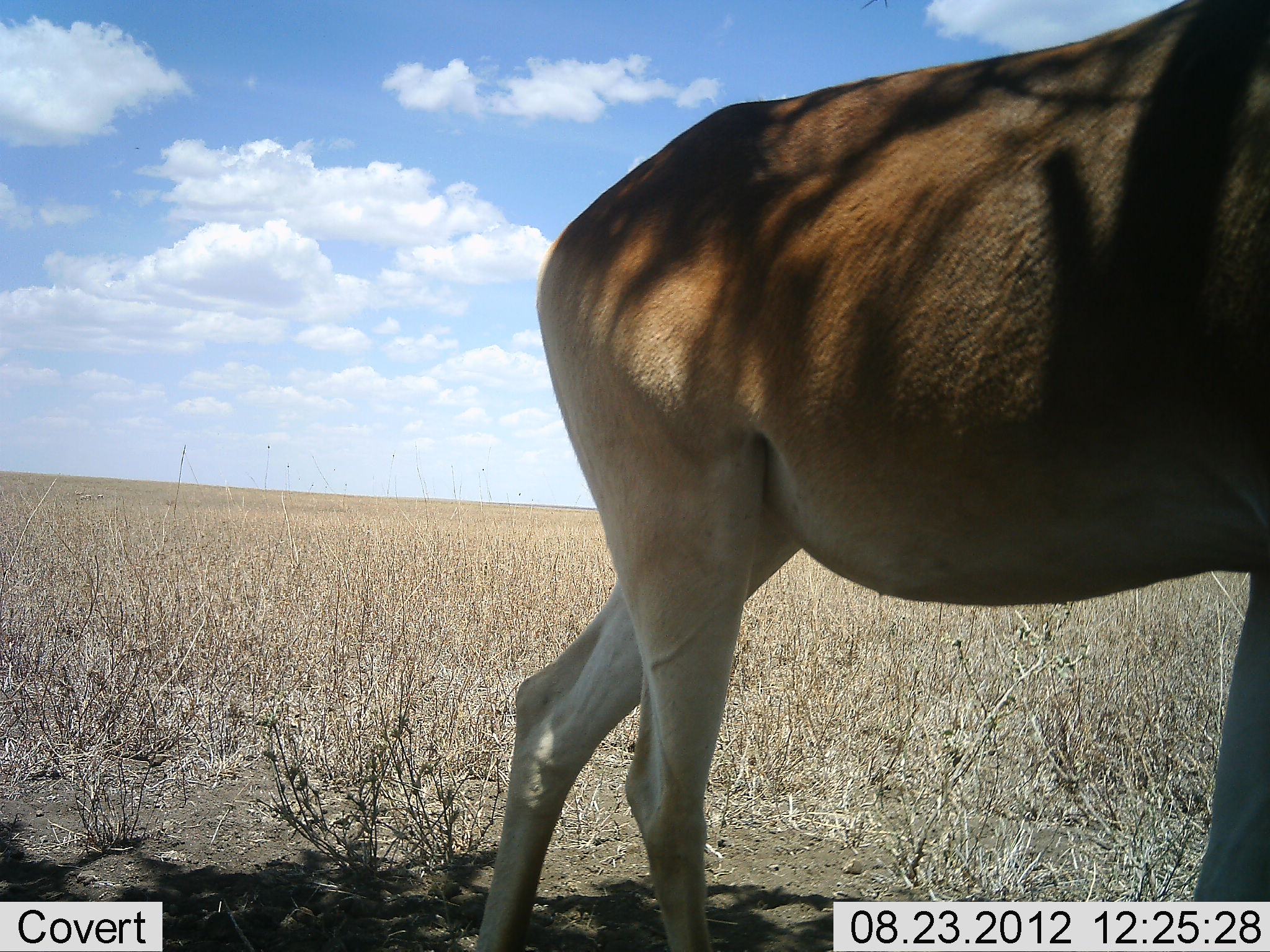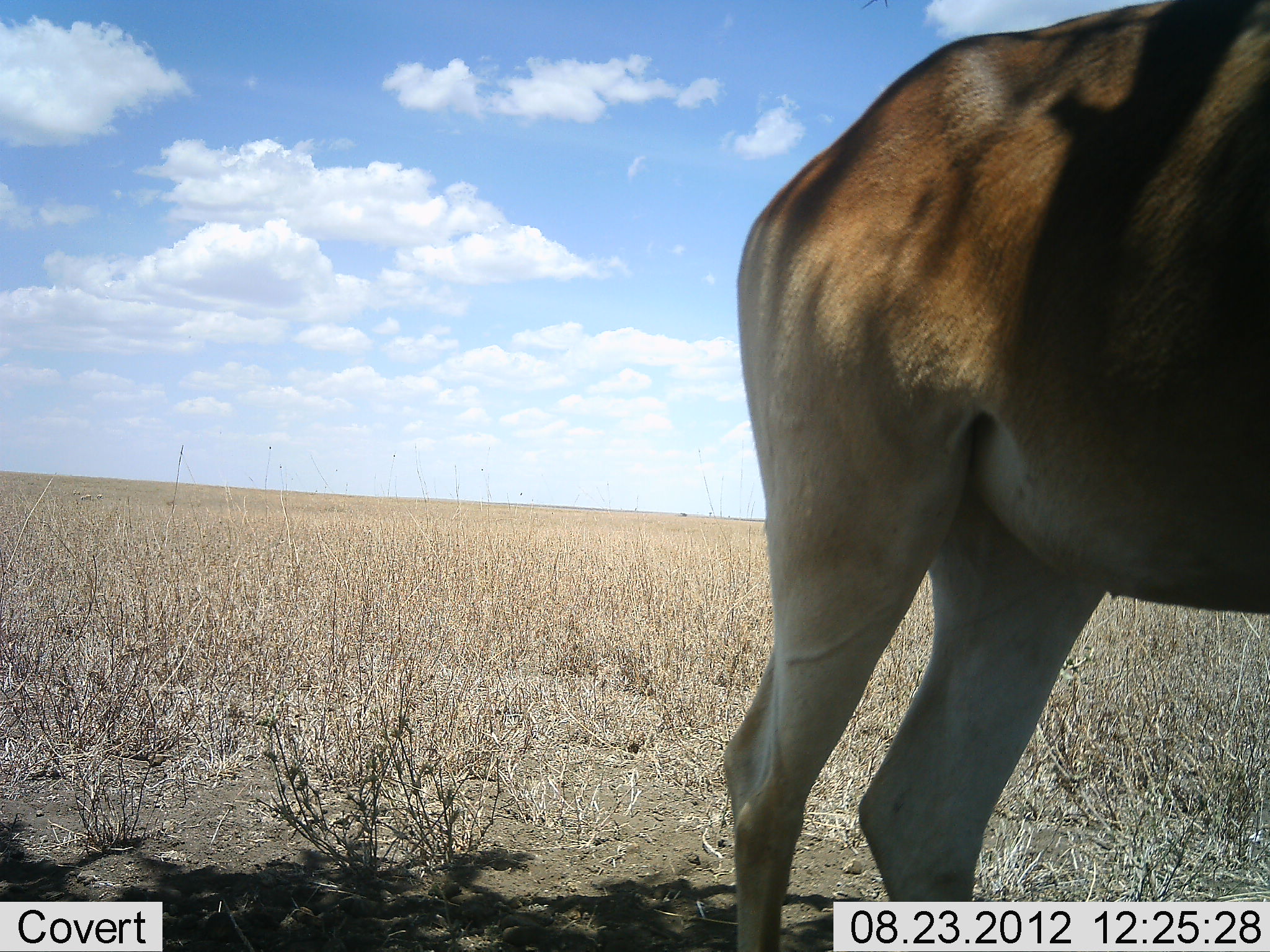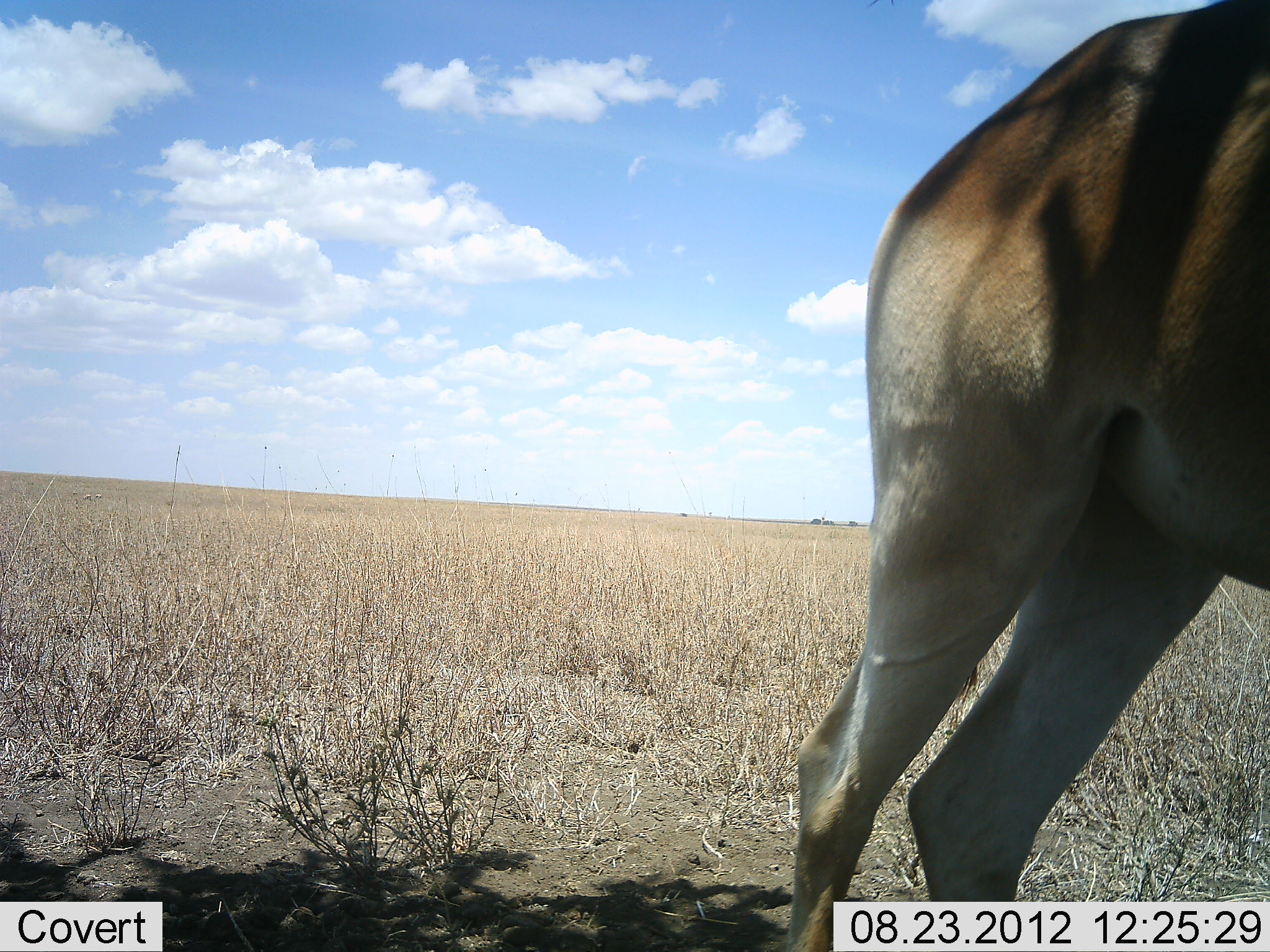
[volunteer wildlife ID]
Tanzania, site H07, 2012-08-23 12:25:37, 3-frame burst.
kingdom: Animalia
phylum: Chordata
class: Mammalia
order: Artiodactyla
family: Bovidae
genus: Alcelaphus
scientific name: Alcelaphus buselaphus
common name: hartebeest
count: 1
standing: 50%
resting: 0%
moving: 50%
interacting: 0%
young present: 0%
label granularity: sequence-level